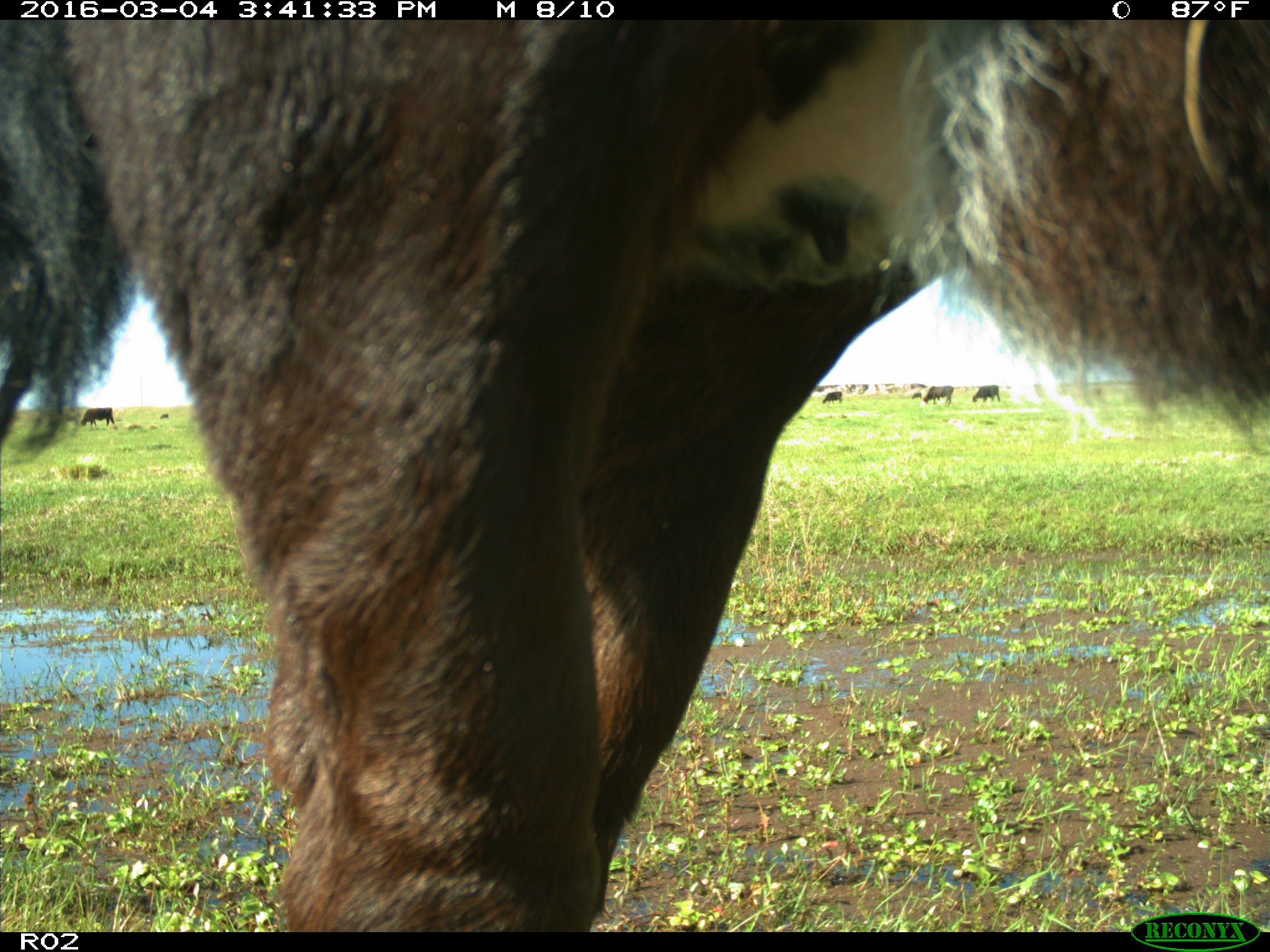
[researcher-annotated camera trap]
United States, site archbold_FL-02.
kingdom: Animalia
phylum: Chordata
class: Mammalia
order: Artiodactyla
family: Bovidae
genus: Bos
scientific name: Bos taurus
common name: domestic cow